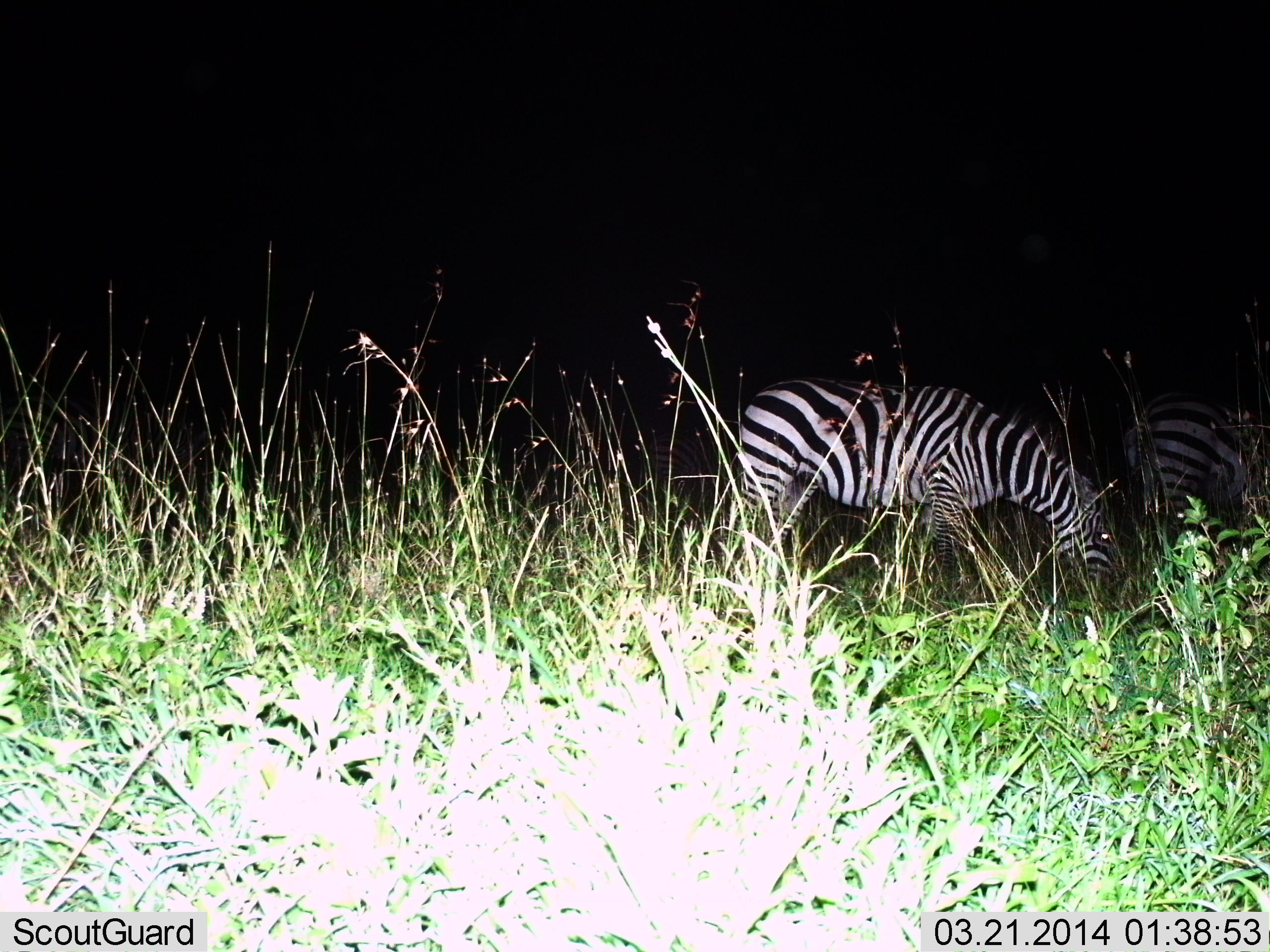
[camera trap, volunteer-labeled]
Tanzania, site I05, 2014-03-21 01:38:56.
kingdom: Animalia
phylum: Chordata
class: Mammalia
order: Perissodactyla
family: Equidae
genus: Equus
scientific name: Equus quagga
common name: plains zebra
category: zebra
Zebra (plains zebra) (Equus quagga), count 2. Behavior (volunteer vote fractions): standing 21%, resting 0%, moving 13%, interacting 1%. Young present (vote fraction): 0%. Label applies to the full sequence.